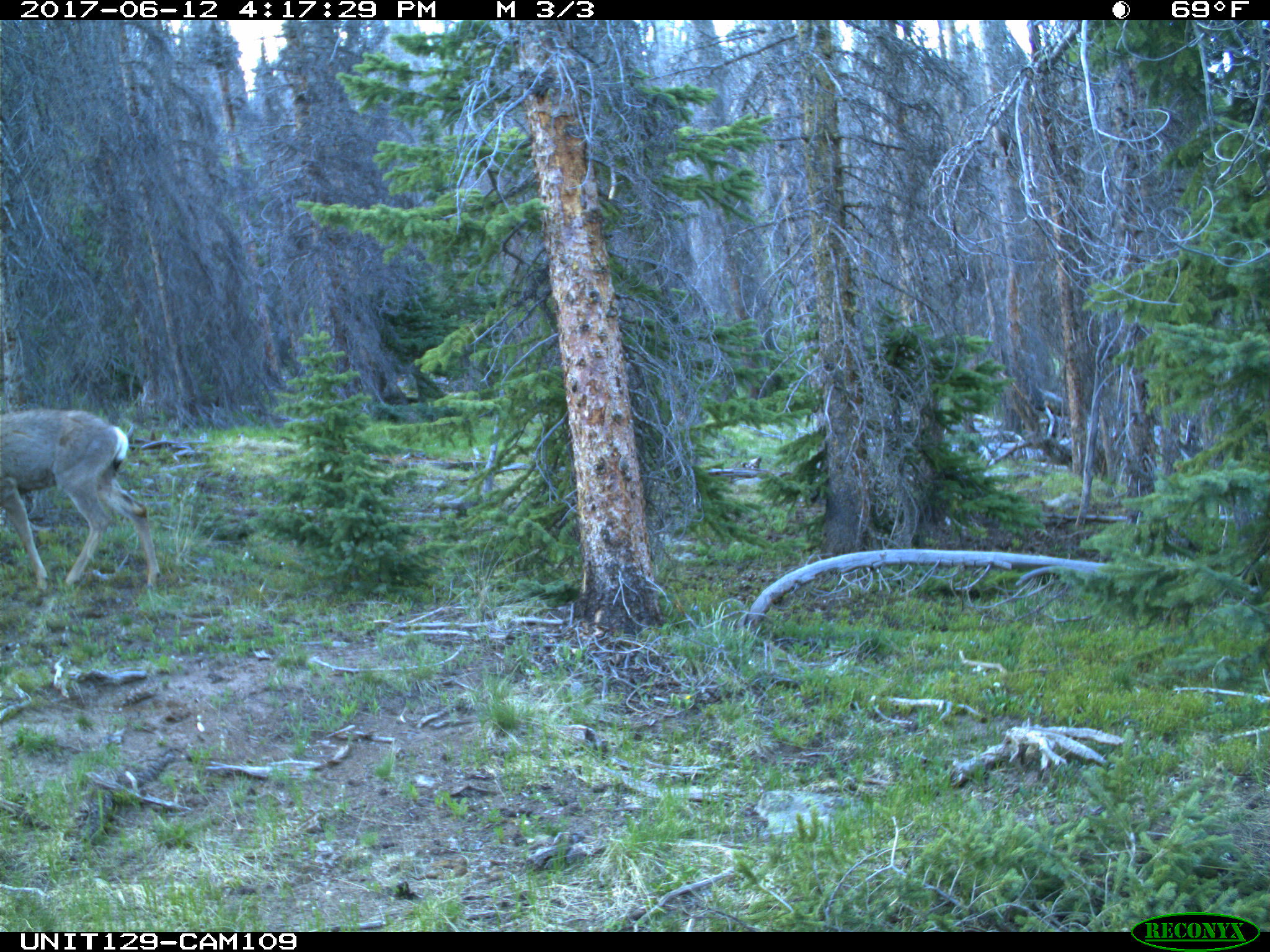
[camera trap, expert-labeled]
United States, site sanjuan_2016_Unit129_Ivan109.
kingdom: Animalia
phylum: Chordata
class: Mammalia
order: Artiodactyla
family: Cervidae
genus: Odocoileus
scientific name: Odocoileus hemionus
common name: mule deer